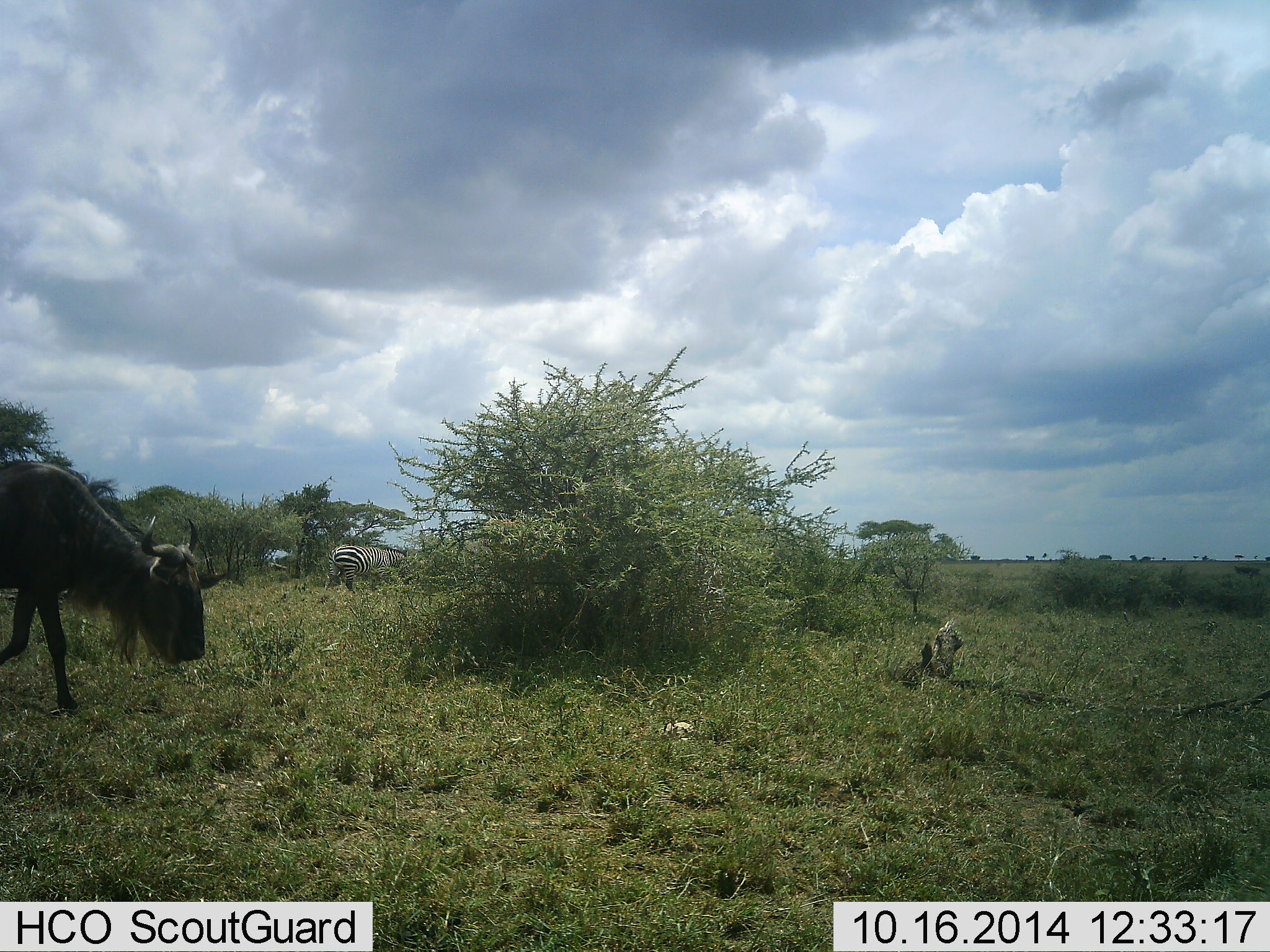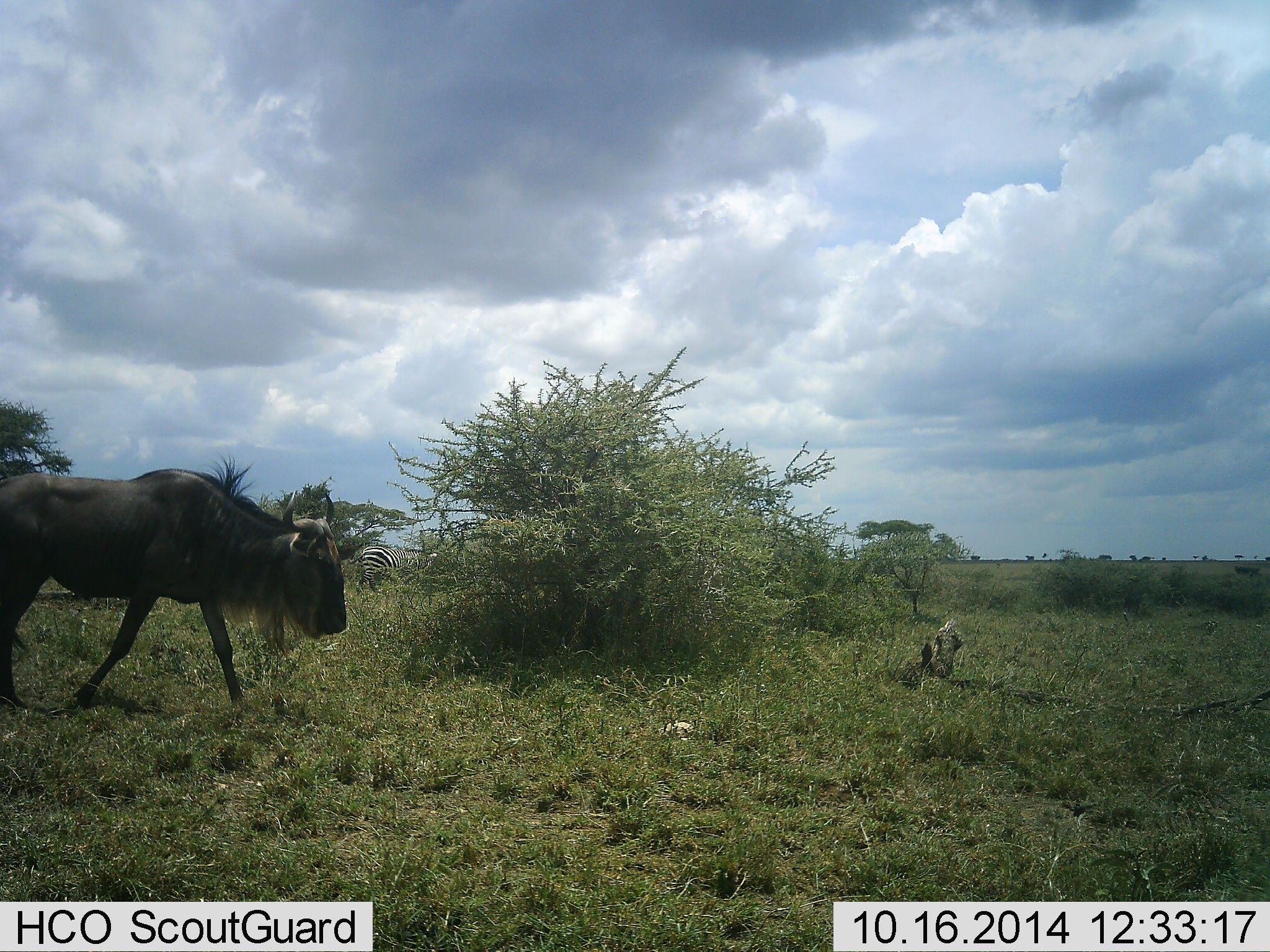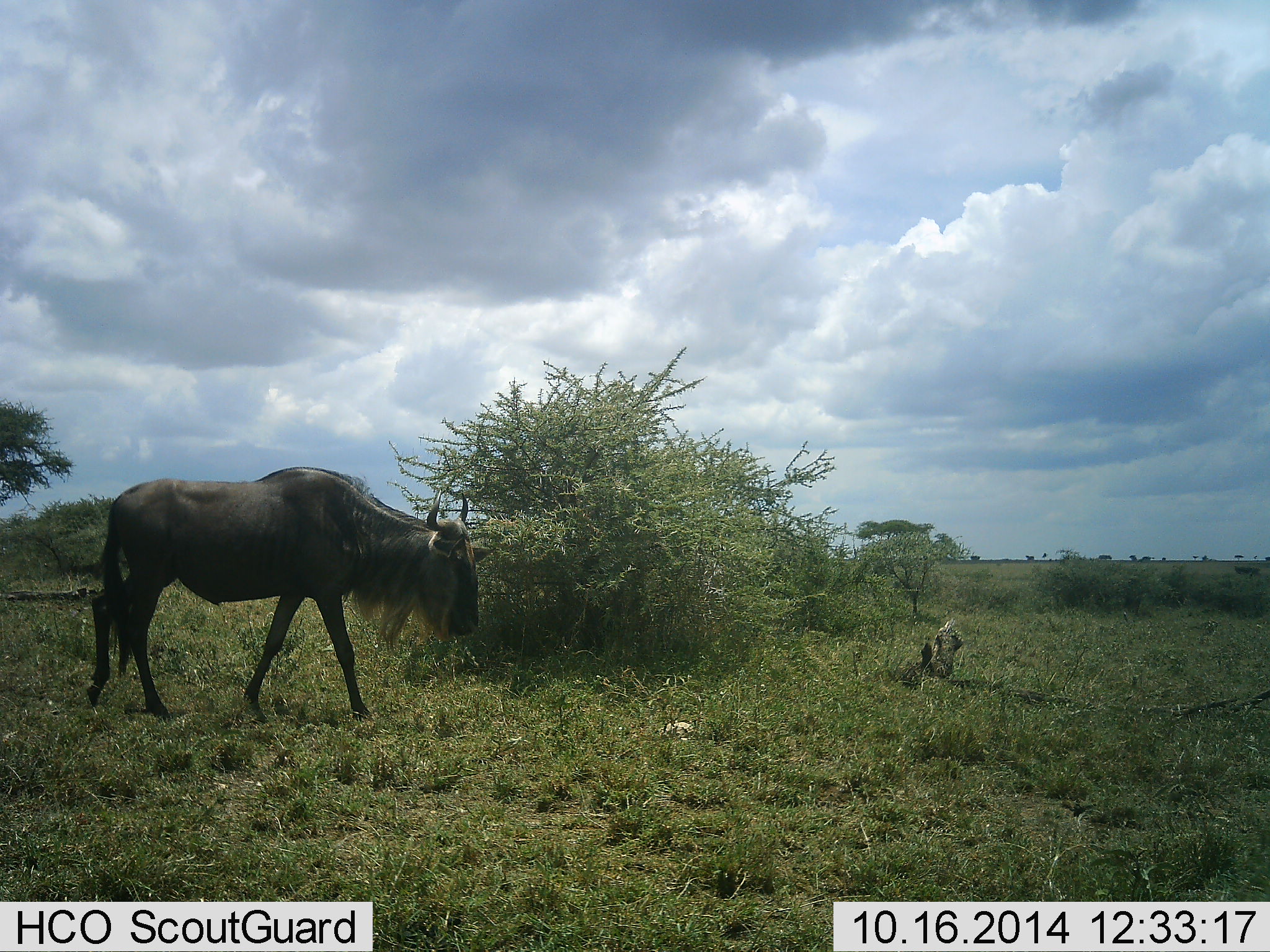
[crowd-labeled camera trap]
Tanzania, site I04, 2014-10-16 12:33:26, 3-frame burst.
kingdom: Animalia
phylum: Chordata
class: Mammalia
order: Artiodactyla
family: Bovidae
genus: Connochaetes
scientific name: Connochaetes taurinus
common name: blue wildebeest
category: wildebeest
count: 1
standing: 0%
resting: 0%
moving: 100%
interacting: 0%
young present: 0%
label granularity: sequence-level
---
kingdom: Animalia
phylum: Chordata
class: Mammalia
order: Perissodactyla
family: Equidae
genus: Equus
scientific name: Equus quagga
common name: plains zebra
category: zebra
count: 1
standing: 10%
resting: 0%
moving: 90%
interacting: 0%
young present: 0%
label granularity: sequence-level